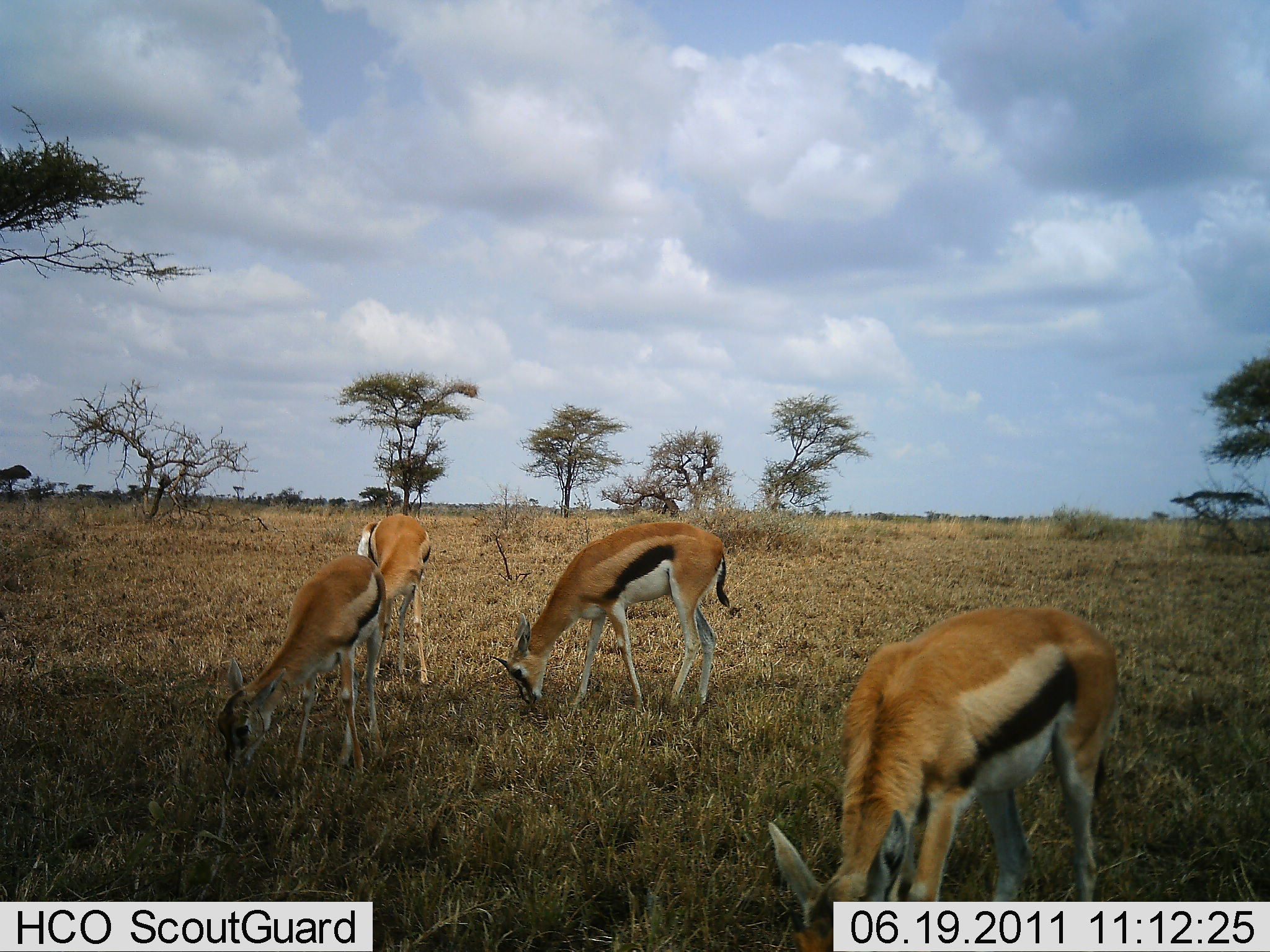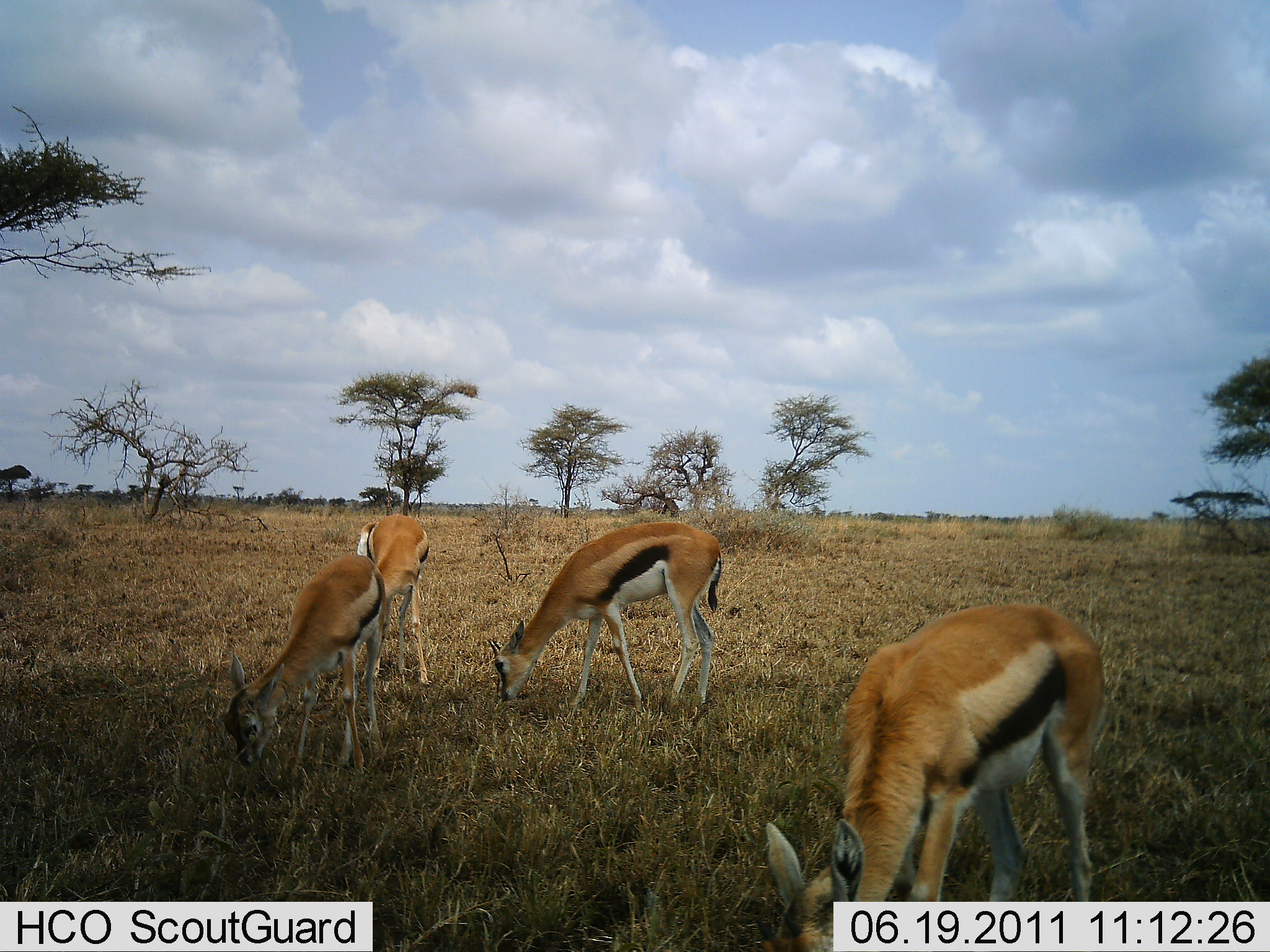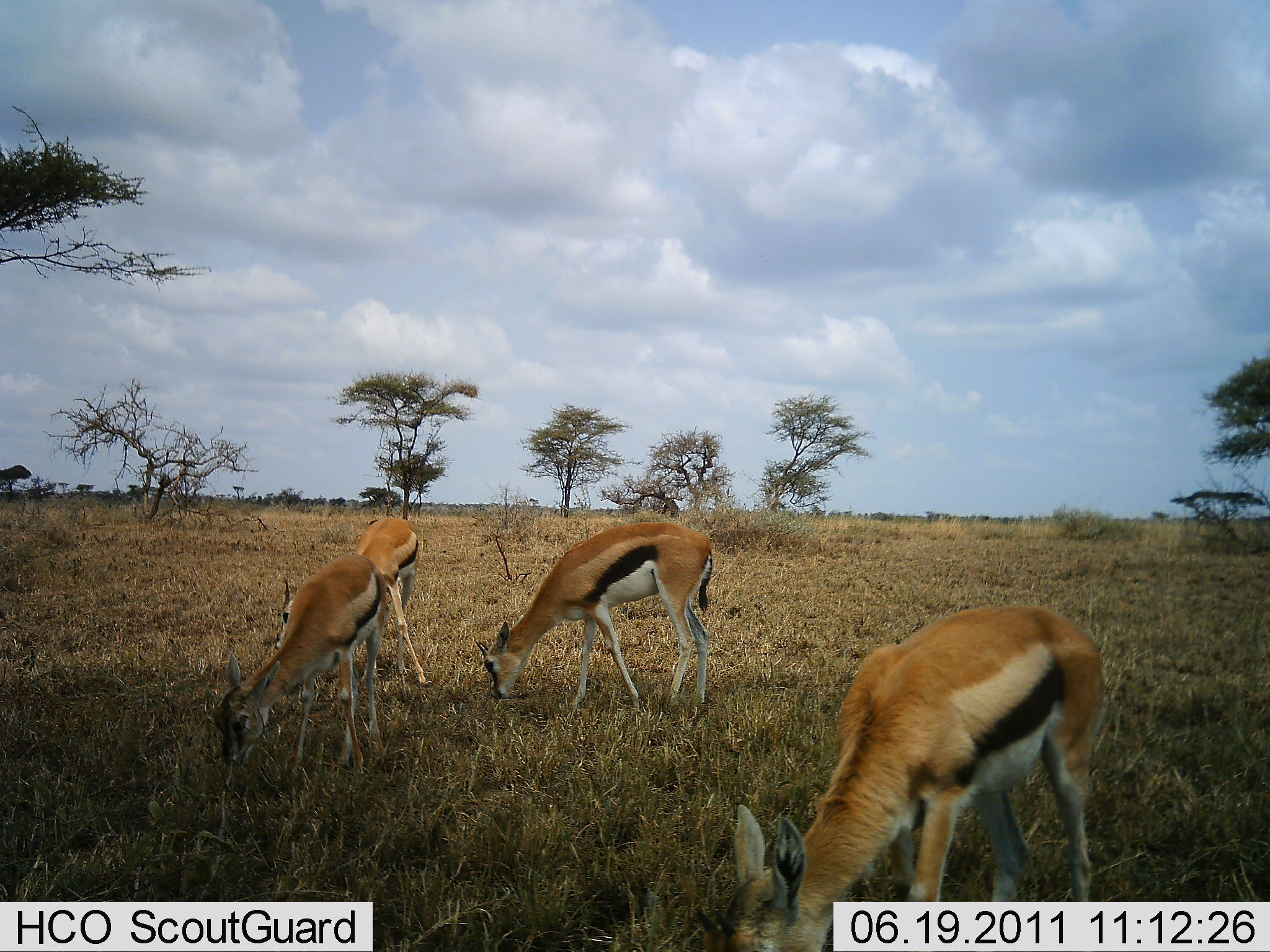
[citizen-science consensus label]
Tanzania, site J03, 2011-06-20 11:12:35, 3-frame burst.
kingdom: Animalia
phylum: Chordata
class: Mammalia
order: Artiodactyla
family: Bovidae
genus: Eudorcas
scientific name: Eudorcas thomsonii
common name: thomson's gazelle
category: gazellethomsons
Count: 4.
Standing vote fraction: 0%.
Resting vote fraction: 0%.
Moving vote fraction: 0%.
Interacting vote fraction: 0%.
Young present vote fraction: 0%.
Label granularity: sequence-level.